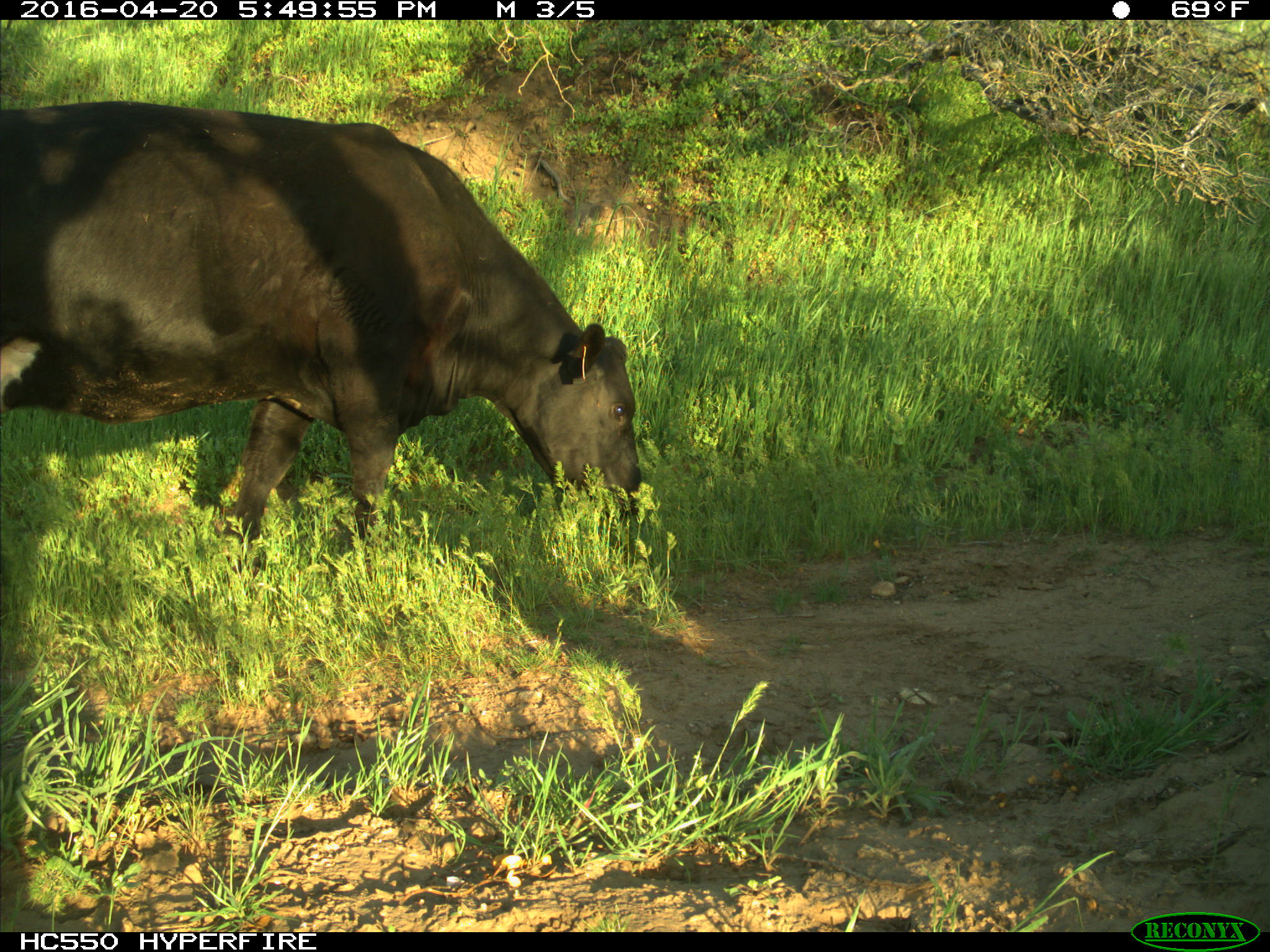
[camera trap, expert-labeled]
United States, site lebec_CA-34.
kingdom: Animalia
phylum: Chordata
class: Mammalia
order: Artiodactyla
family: Bovidae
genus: Bos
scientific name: Bos taurus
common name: domestic cow